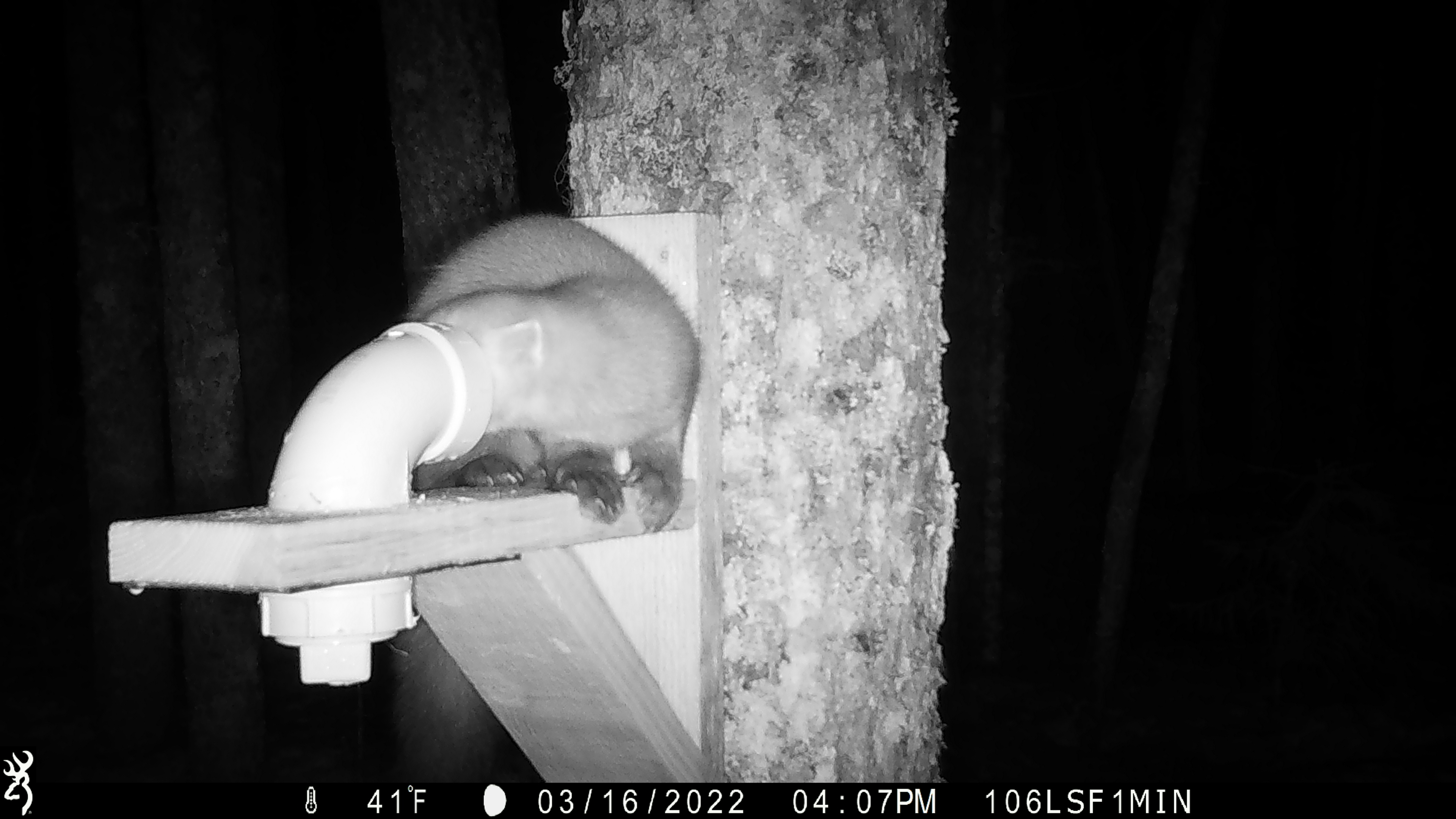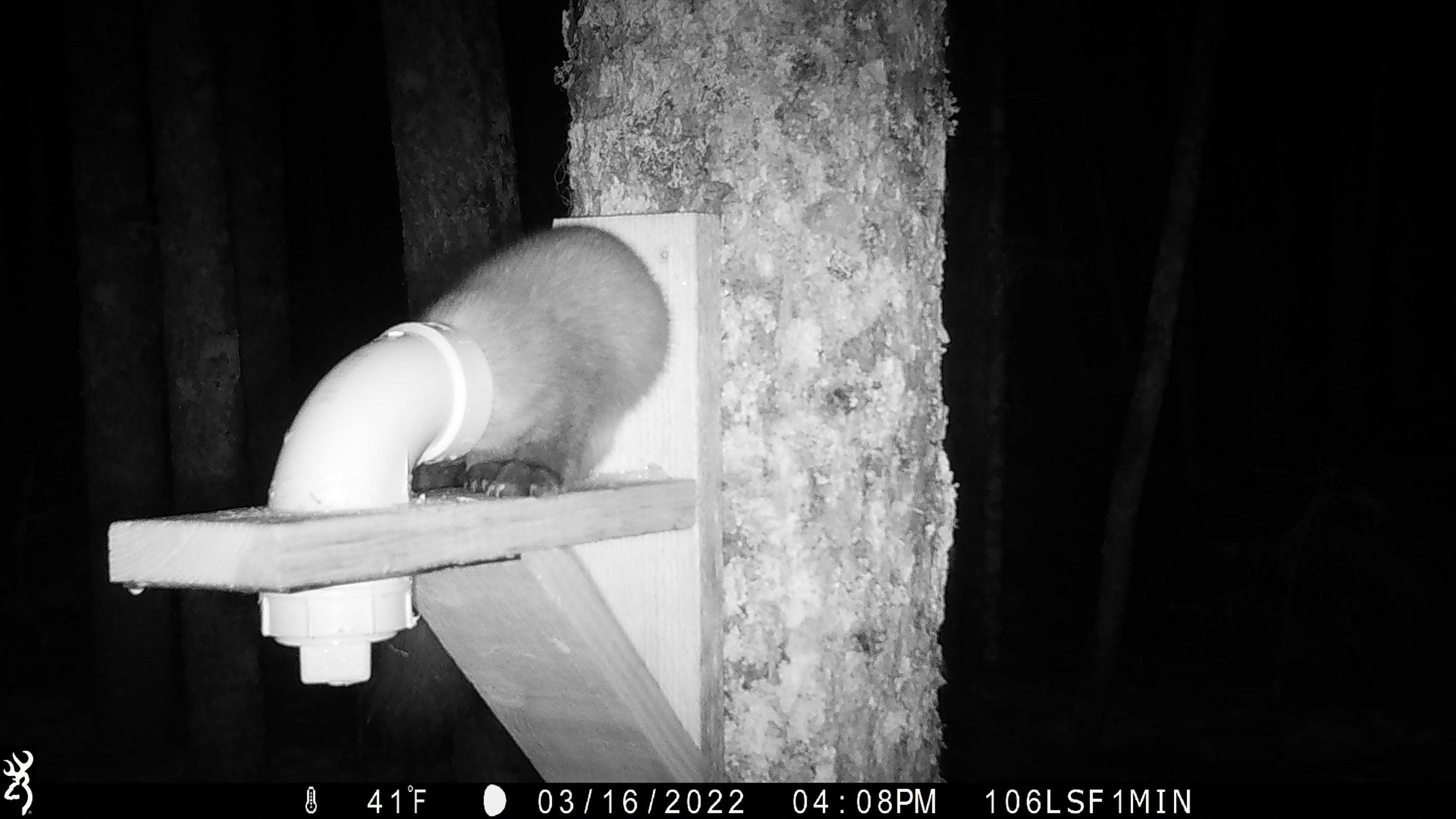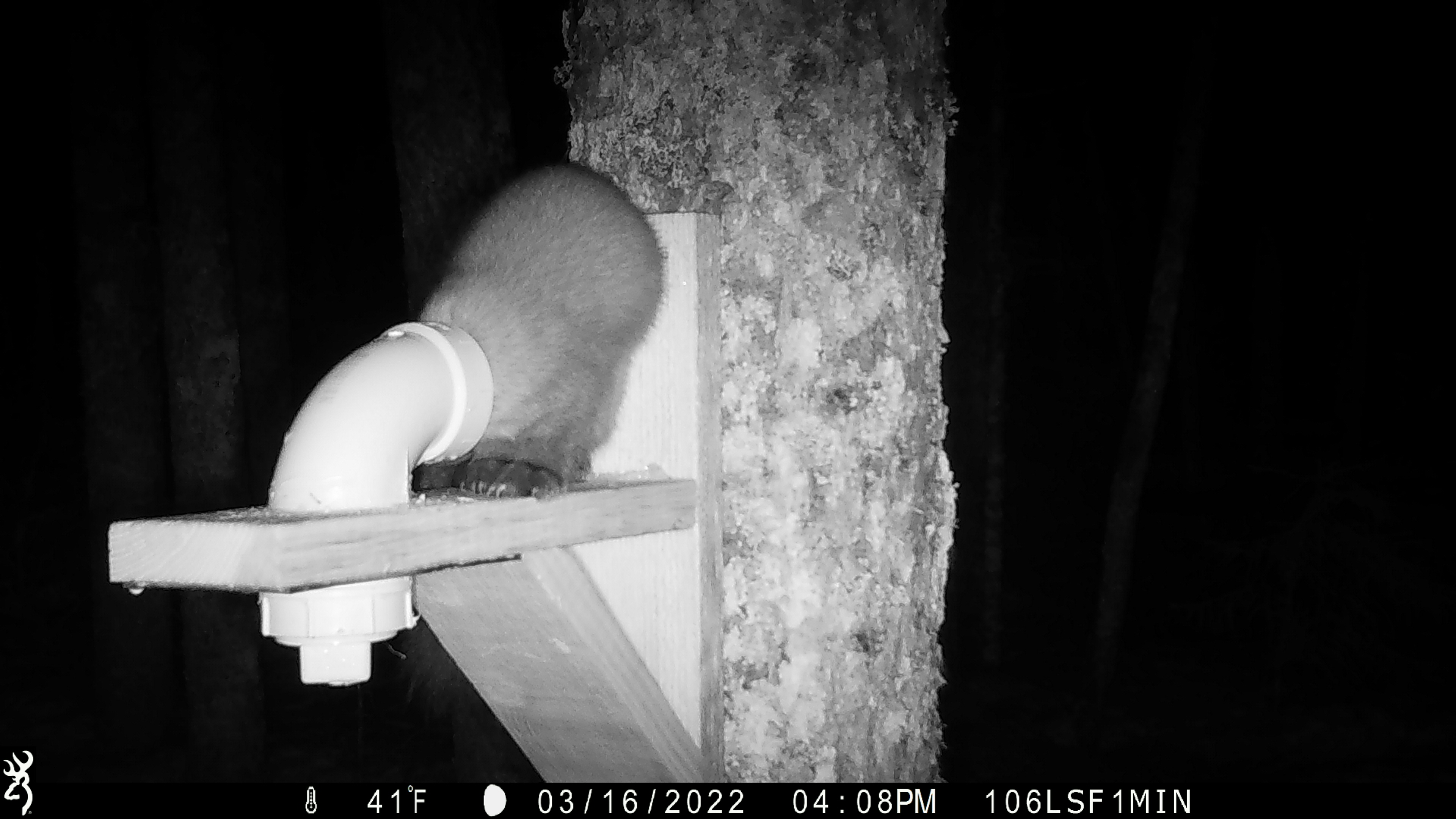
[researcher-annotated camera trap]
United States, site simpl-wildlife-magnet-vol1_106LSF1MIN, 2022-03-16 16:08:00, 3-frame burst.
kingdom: Animalia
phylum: Chordata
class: Mammalia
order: Carnivora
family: Mustelidae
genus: Martes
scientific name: Martes americana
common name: american marten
American marten (Martes americana).